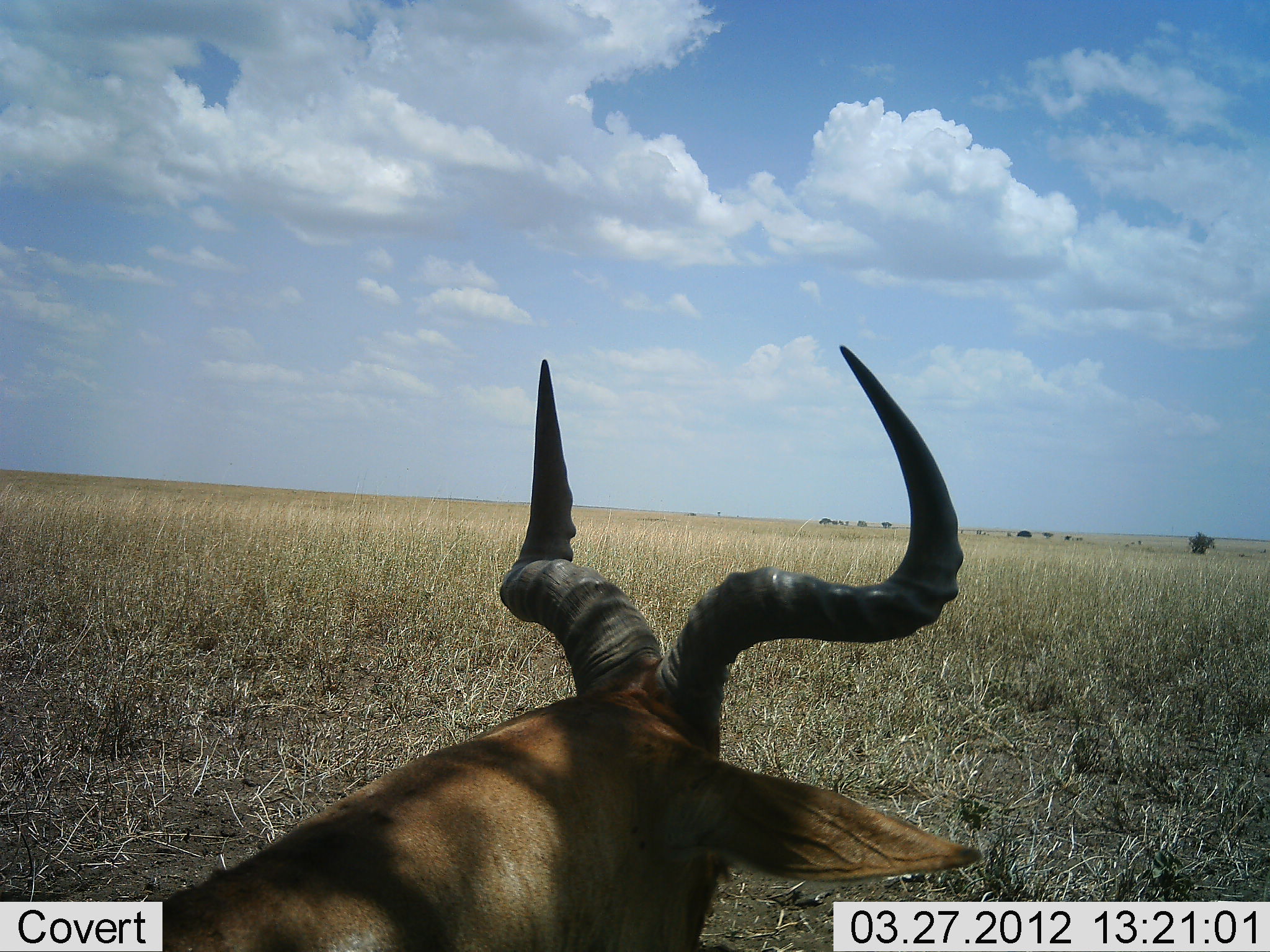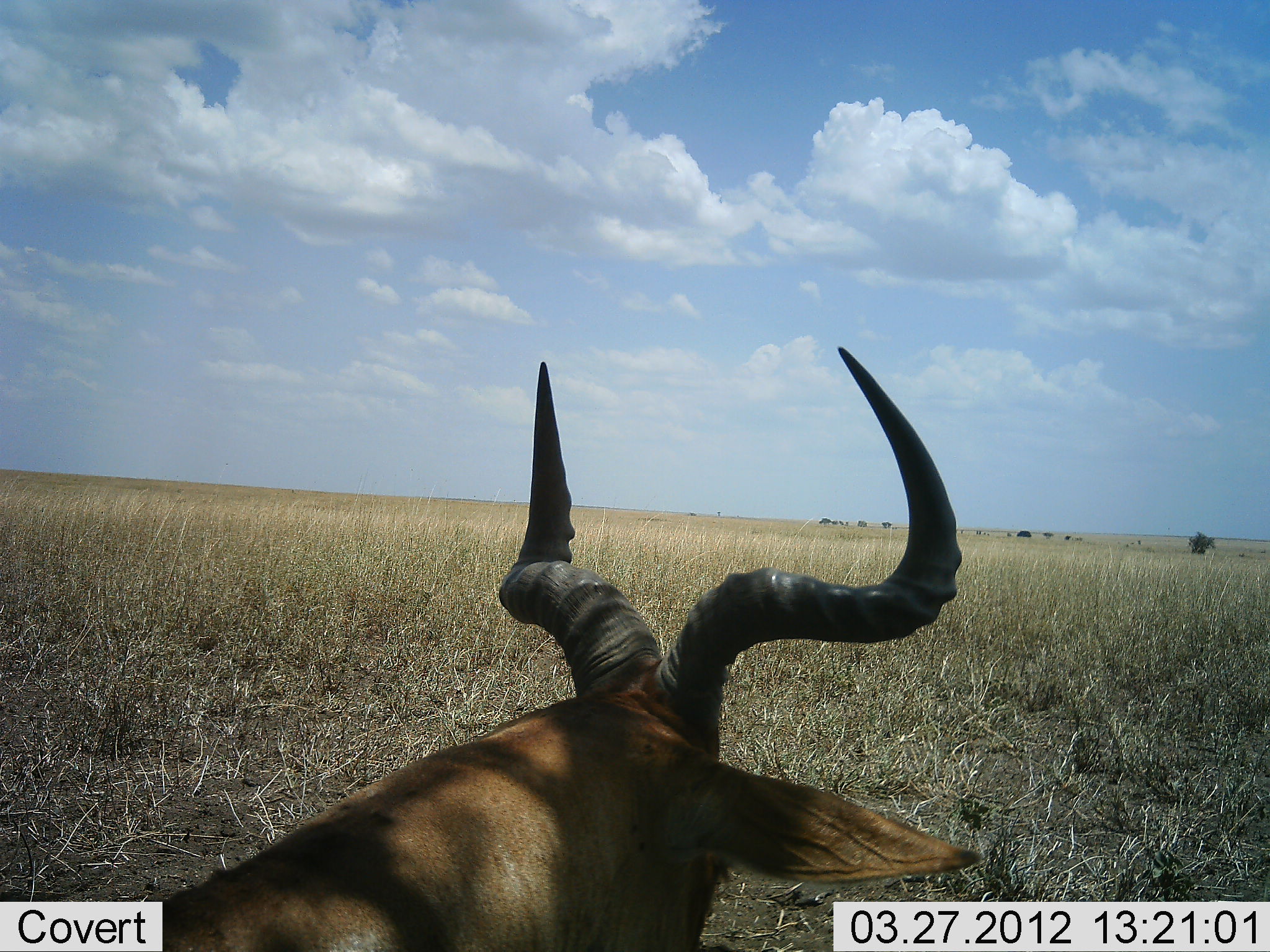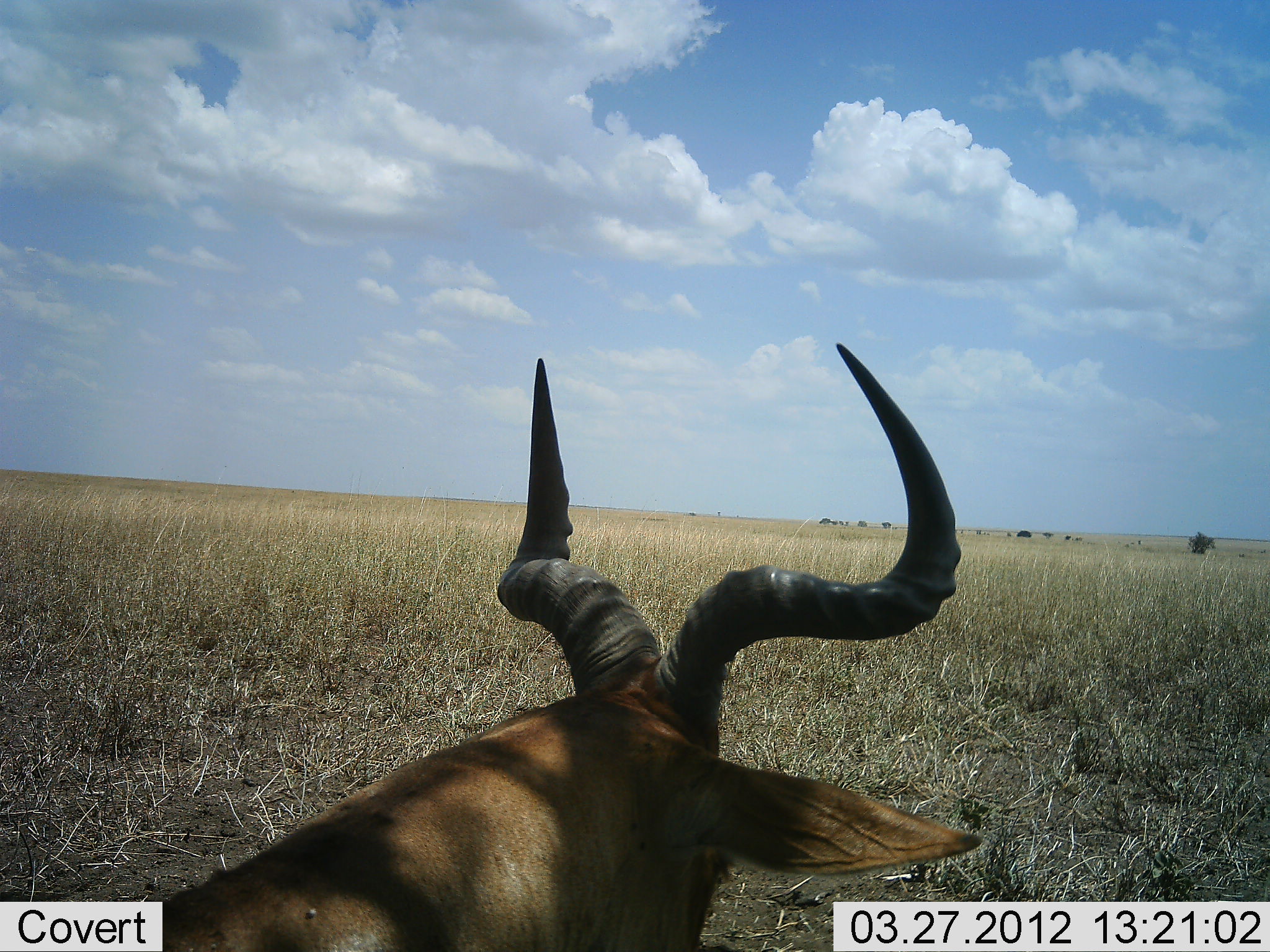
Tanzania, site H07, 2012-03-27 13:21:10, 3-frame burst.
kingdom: Animalia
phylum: Chordata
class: Mammalia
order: Artiodactyla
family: Bovidae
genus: Alcelaphus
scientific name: Alcelaphus buselaphus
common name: hartebeest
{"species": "hartebeest (Alcelaphus buselaphus)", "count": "1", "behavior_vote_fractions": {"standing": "53%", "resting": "47%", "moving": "0%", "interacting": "0%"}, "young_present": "0%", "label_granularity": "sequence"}